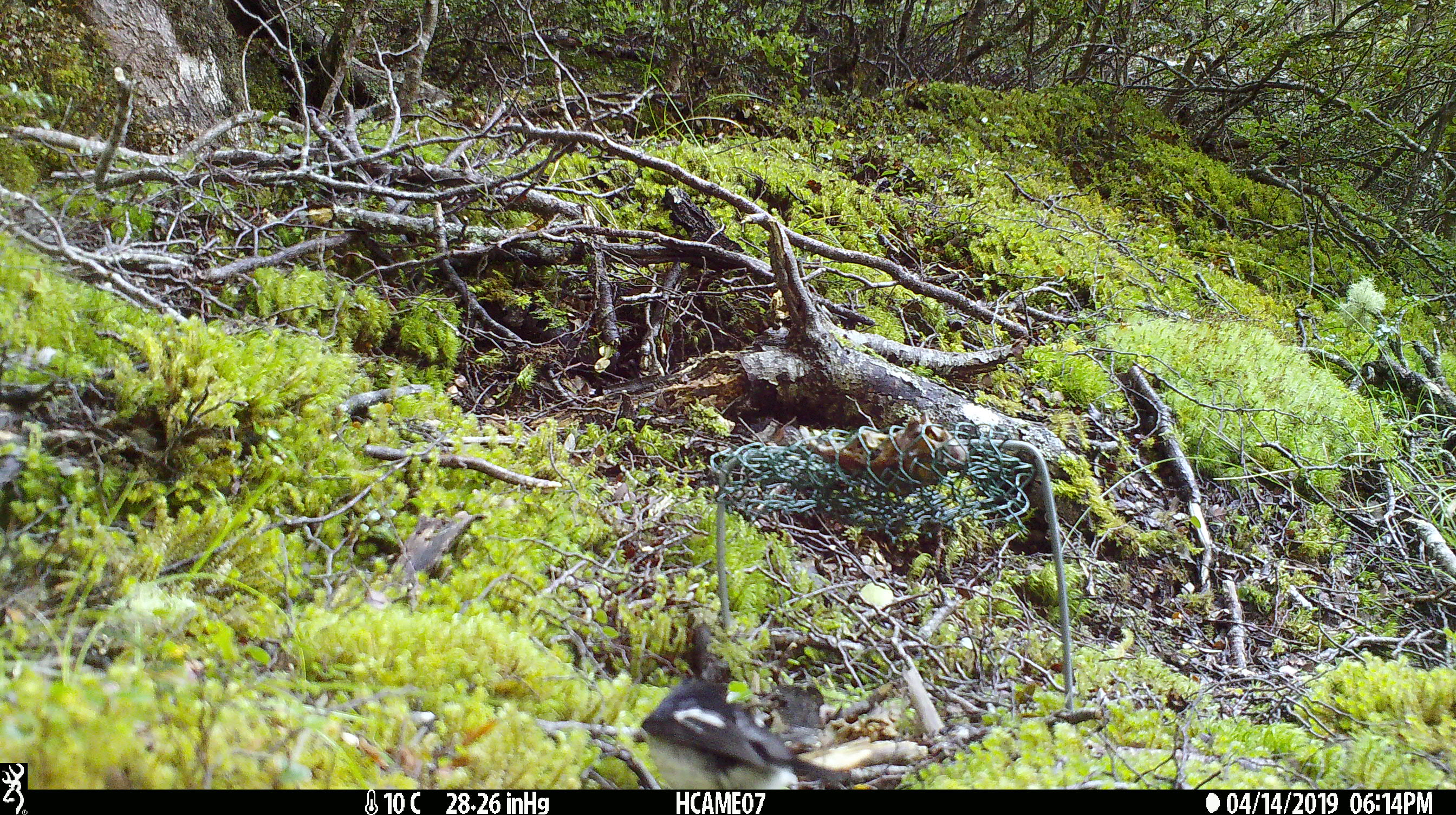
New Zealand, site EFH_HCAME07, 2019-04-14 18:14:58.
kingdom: Animalia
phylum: Chordata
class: Aves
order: Passeriformes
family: Petroicidae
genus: Petroica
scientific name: Petroica macrocephala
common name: tomtit